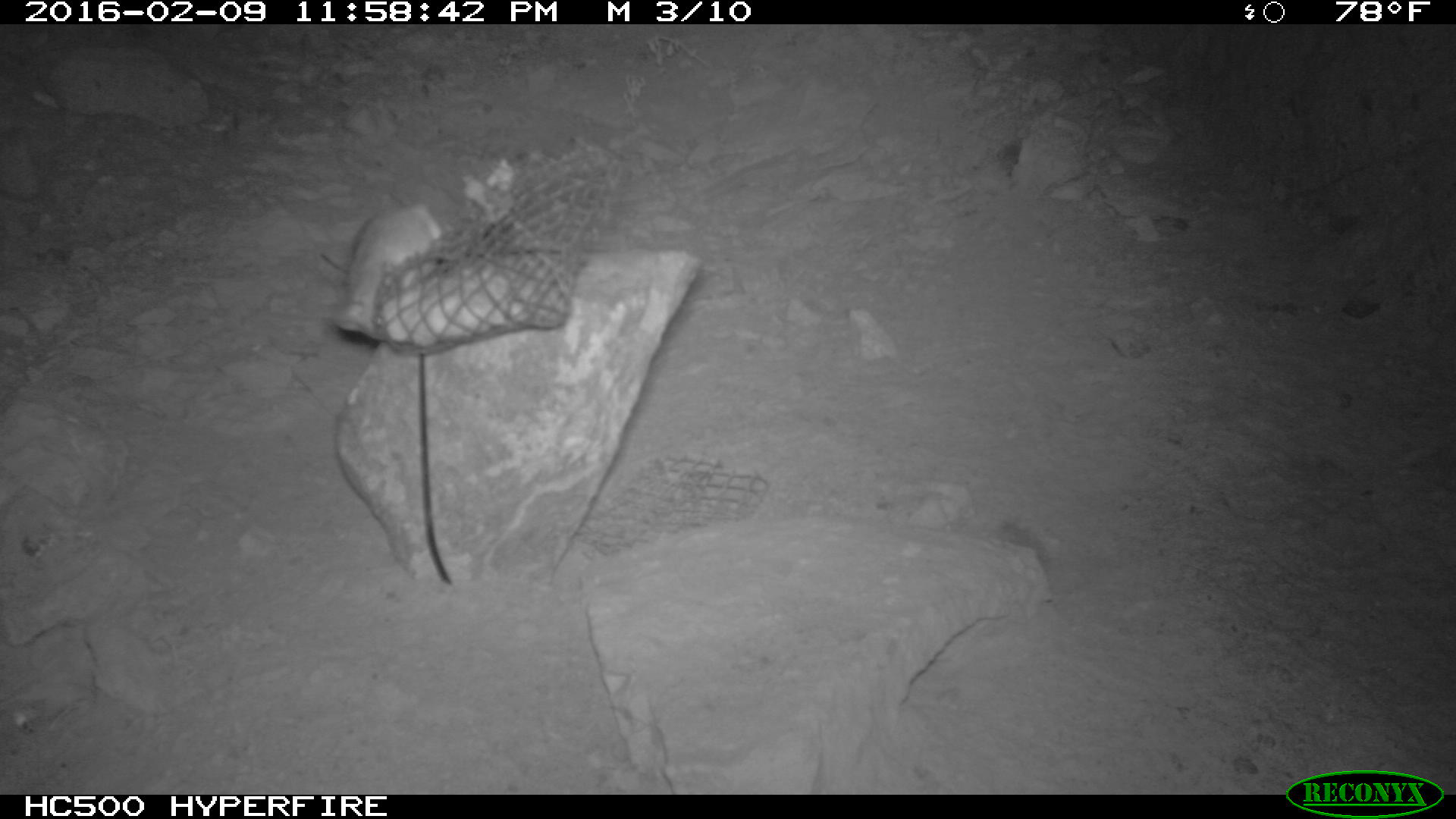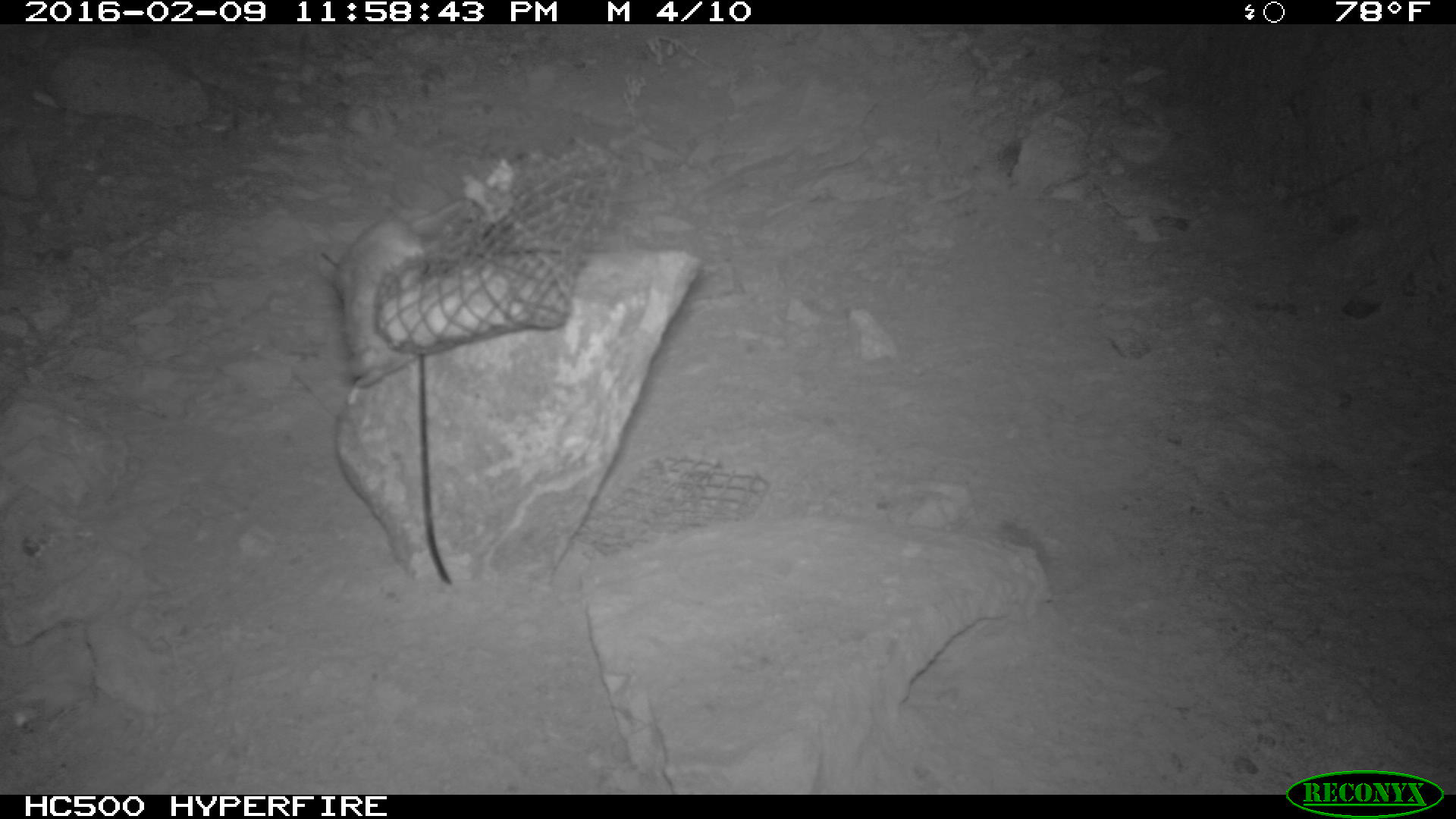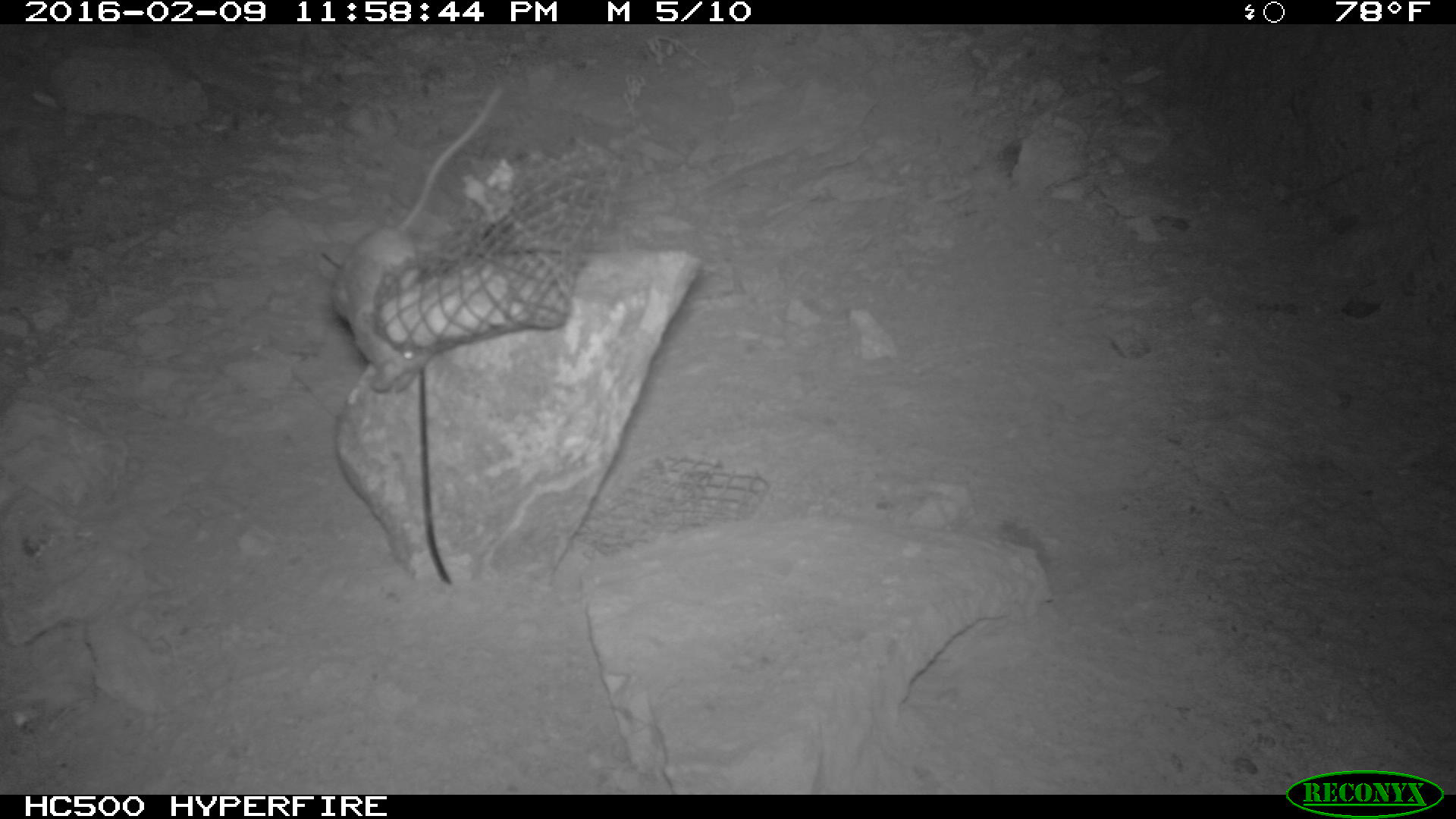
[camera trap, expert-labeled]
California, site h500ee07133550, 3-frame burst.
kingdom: Animalia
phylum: Chordata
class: Mammalia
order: Rodentia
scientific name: Rodentia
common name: rodent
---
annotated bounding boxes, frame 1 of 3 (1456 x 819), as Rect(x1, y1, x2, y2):
rodent: Rect(335, 190, 443, 339)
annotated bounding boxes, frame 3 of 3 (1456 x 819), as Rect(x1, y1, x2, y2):
rodent: Rect(328, 88, 503, 394)